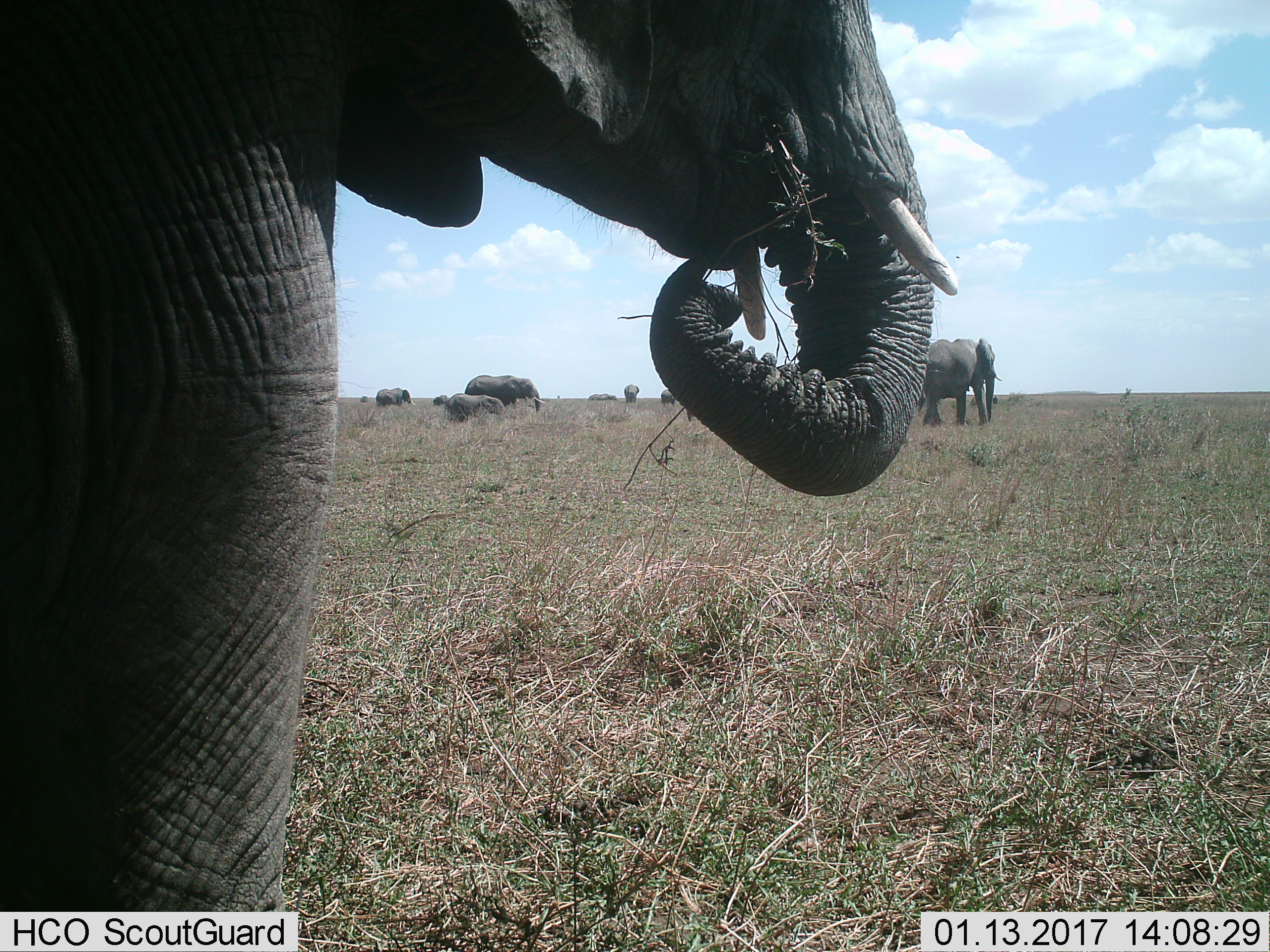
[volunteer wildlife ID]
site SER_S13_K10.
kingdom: Animalia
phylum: Chordata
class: Mammalia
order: Proboscidea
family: Elephantidae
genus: Loxodonta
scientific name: Loxodonta africana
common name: african bush elephant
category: elephant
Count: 10.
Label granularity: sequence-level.